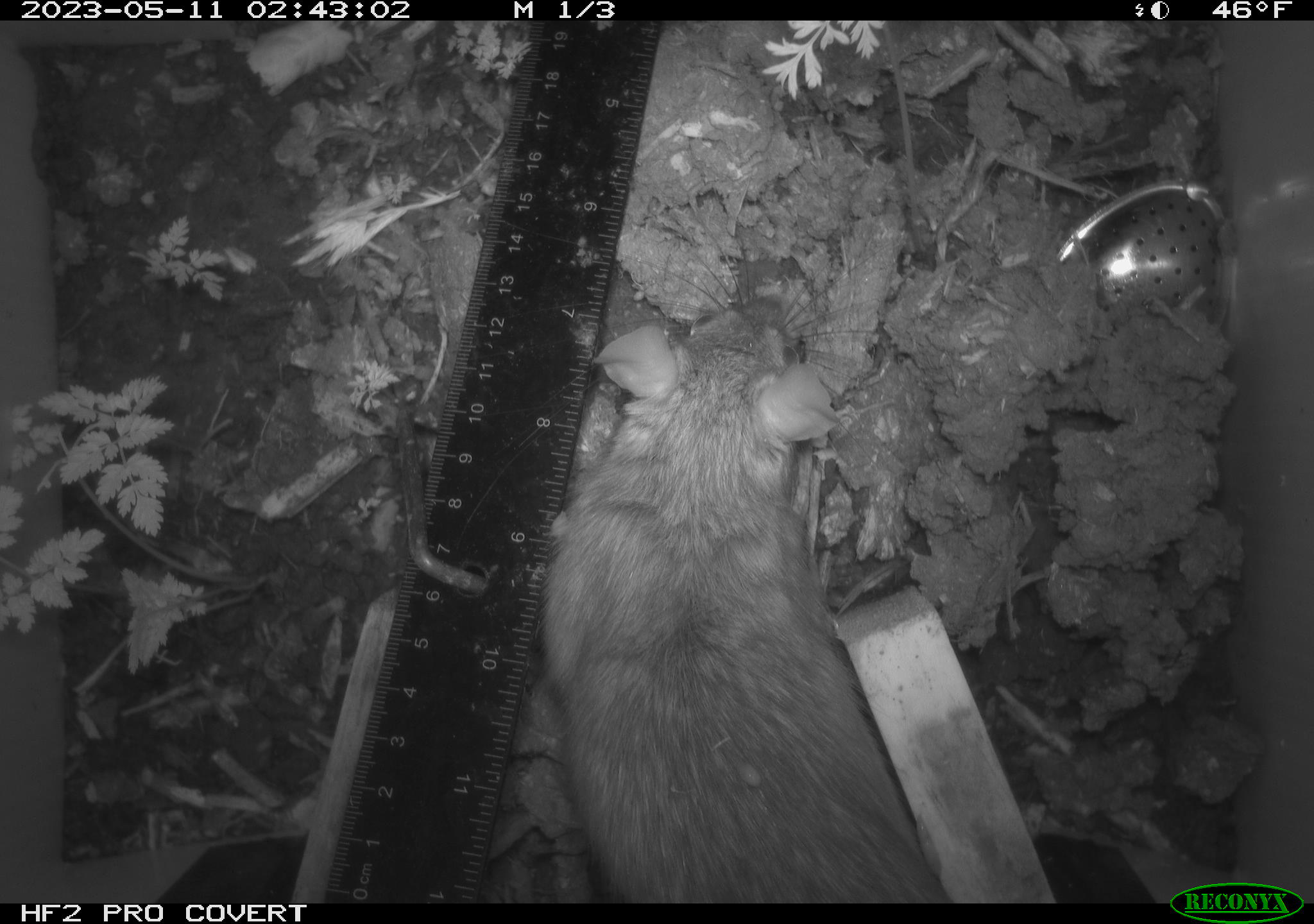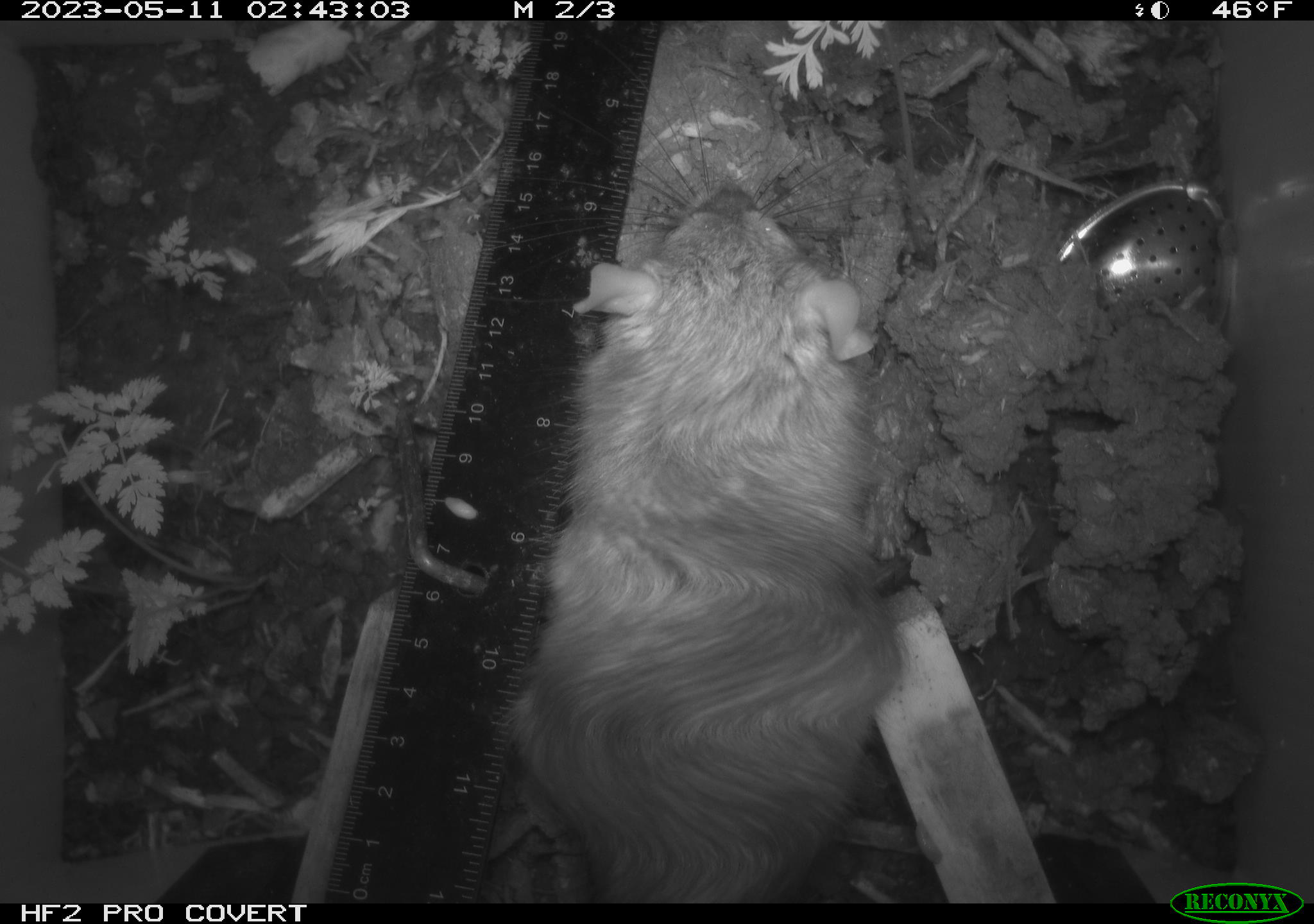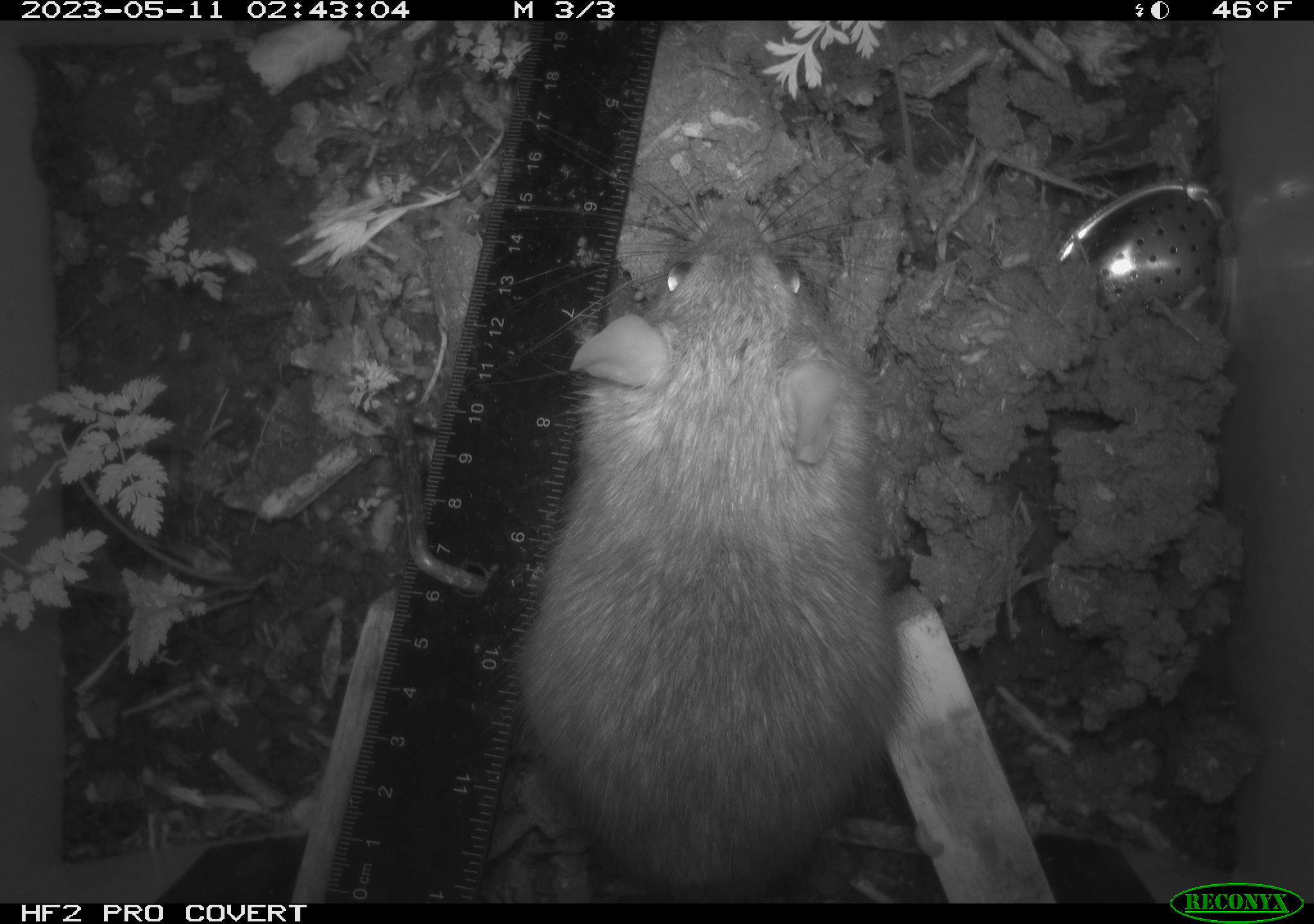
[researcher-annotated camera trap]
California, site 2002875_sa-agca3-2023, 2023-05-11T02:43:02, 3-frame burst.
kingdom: Animalia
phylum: Chordata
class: Mammalia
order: Rodentia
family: Muridae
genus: Rattus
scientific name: Rattus rattus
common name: house rat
House rat (Rattus rattus).